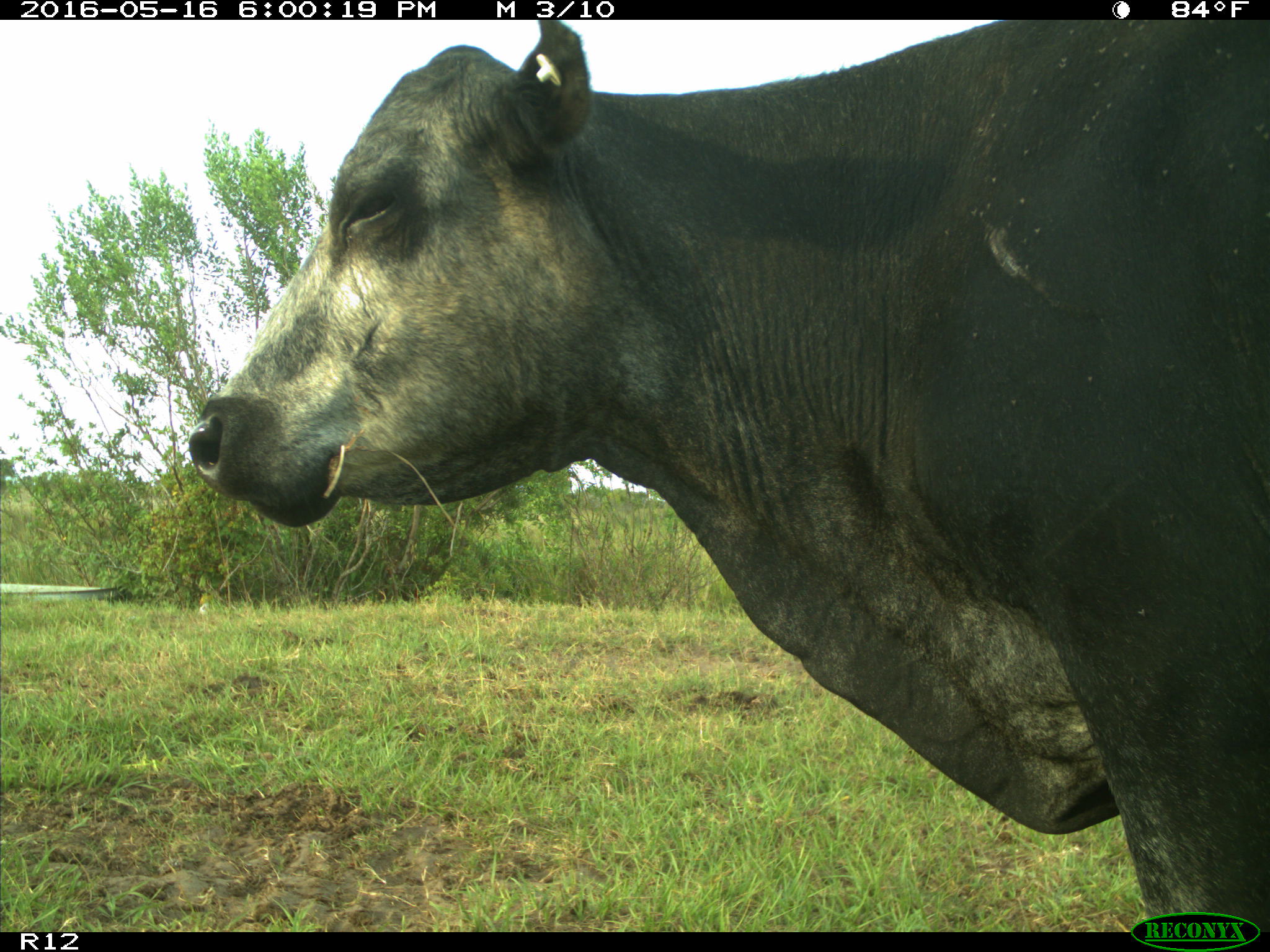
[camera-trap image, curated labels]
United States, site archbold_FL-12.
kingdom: Animalia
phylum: Chordata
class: Mammalia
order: Artiodactyla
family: Bovidae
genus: Bos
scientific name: Bos taurus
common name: domestic cow